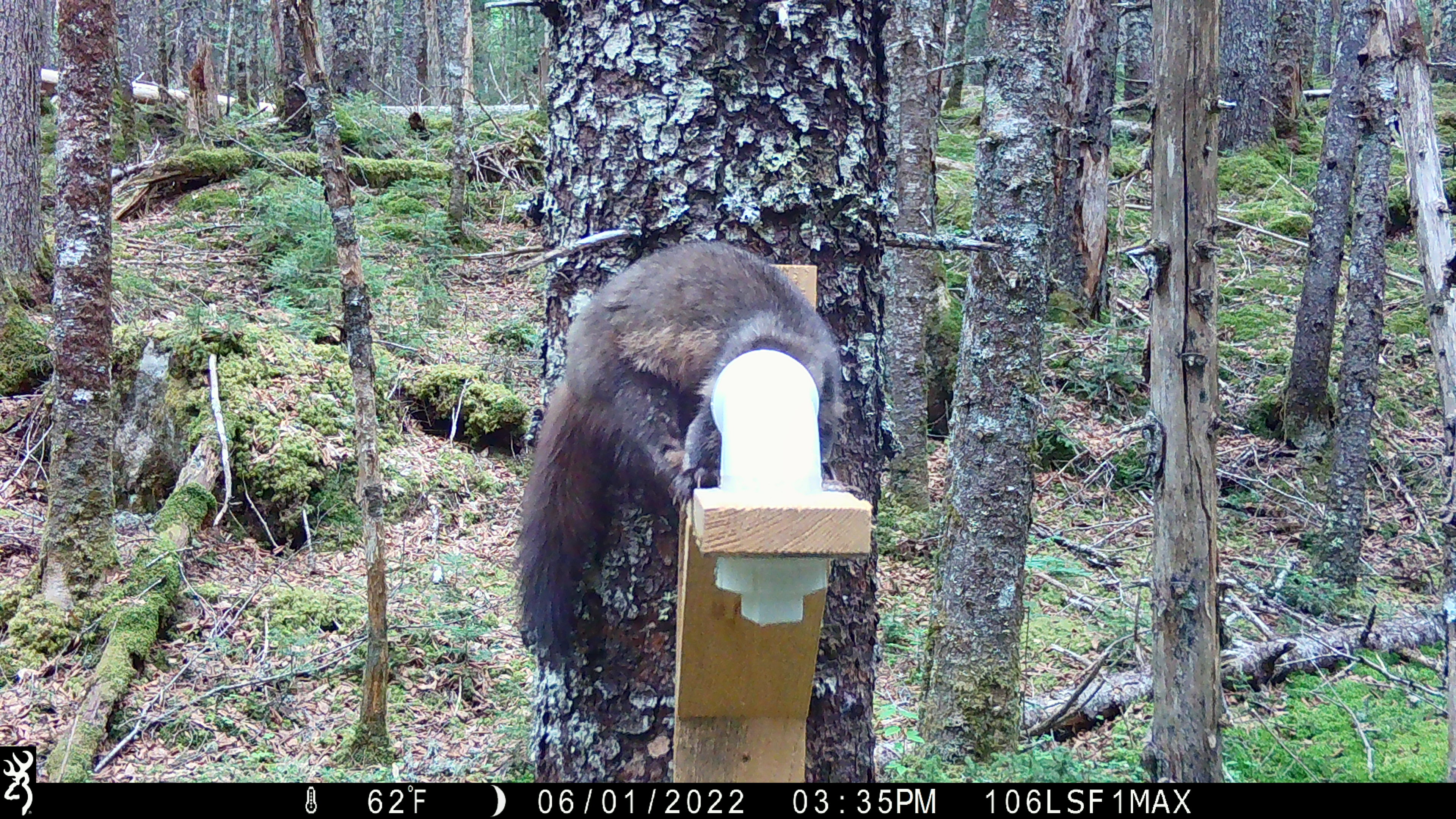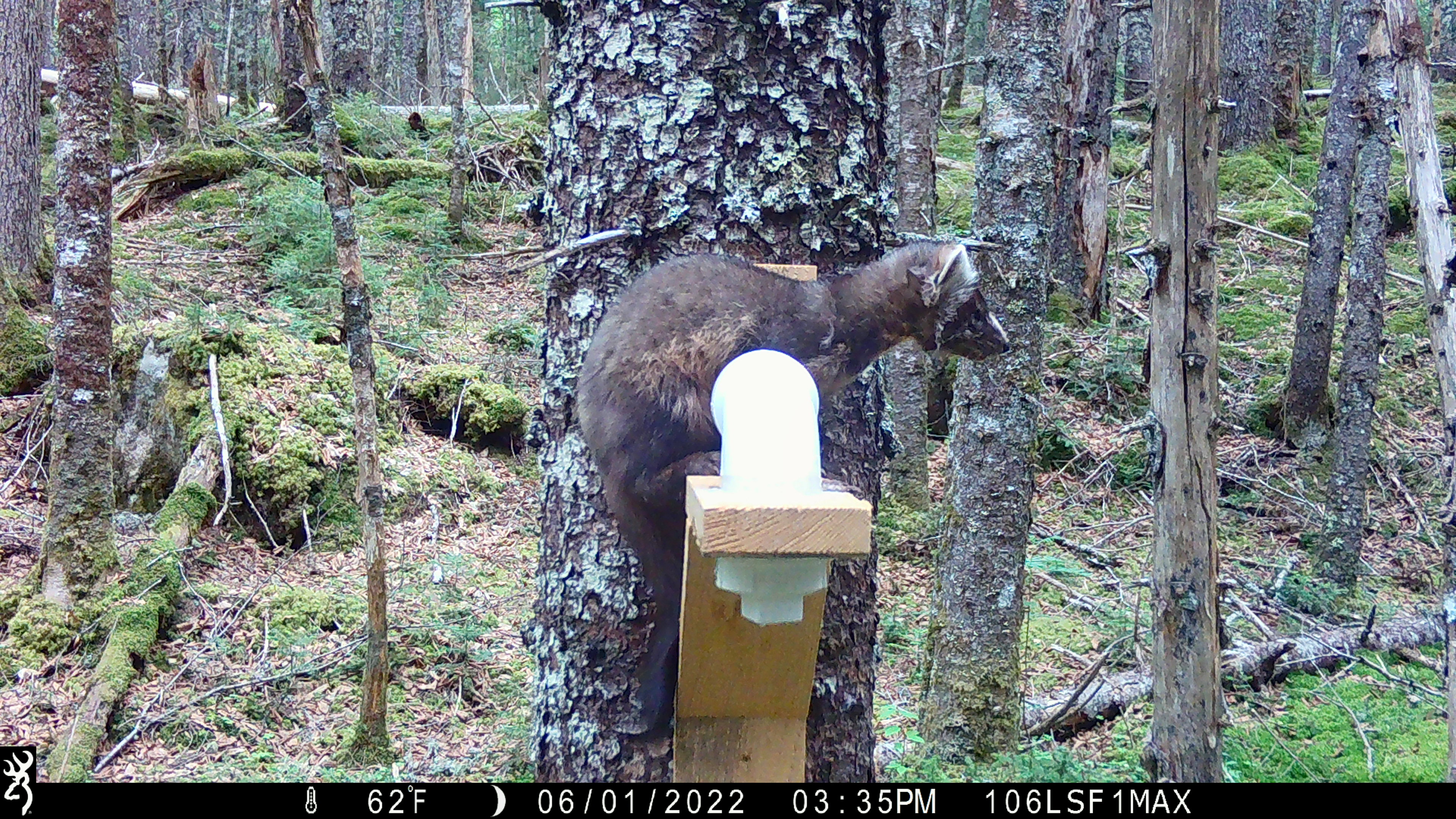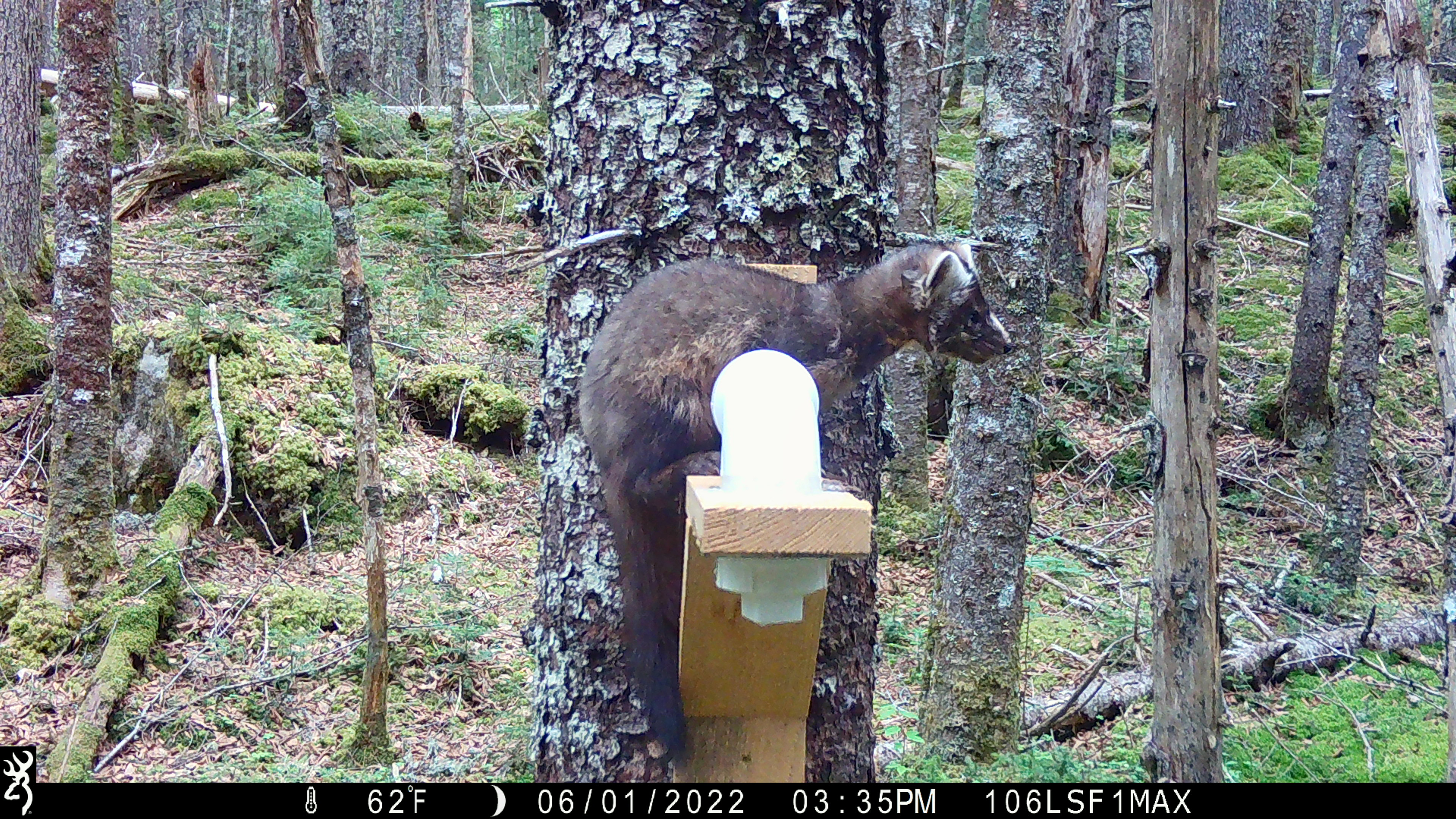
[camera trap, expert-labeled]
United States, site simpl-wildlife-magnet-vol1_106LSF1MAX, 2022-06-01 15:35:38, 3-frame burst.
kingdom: Animalia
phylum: Chordata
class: Mammalia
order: Carnivora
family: Mustelidae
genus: Martes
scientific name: Martes americana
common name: american marten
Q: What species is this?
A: American marten (Martes americana).